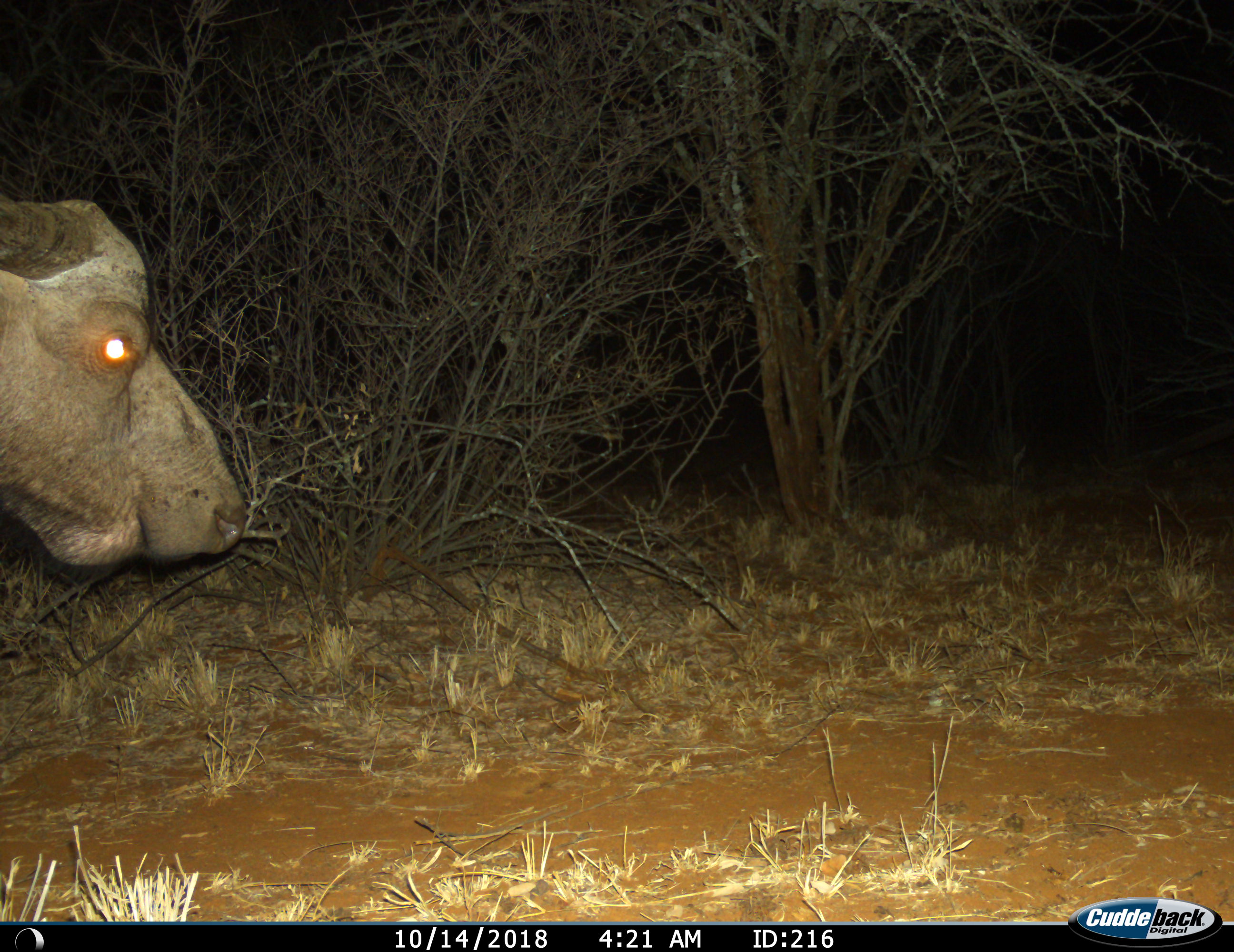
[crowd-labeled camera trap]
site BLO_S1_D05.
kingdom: Animalia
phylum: Chordata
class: Mammalia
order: Artiodactyla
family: Bovidae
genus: Syncerus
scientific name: Syncerus caffer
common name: african buffalo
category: buffalo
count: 1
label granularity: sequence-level